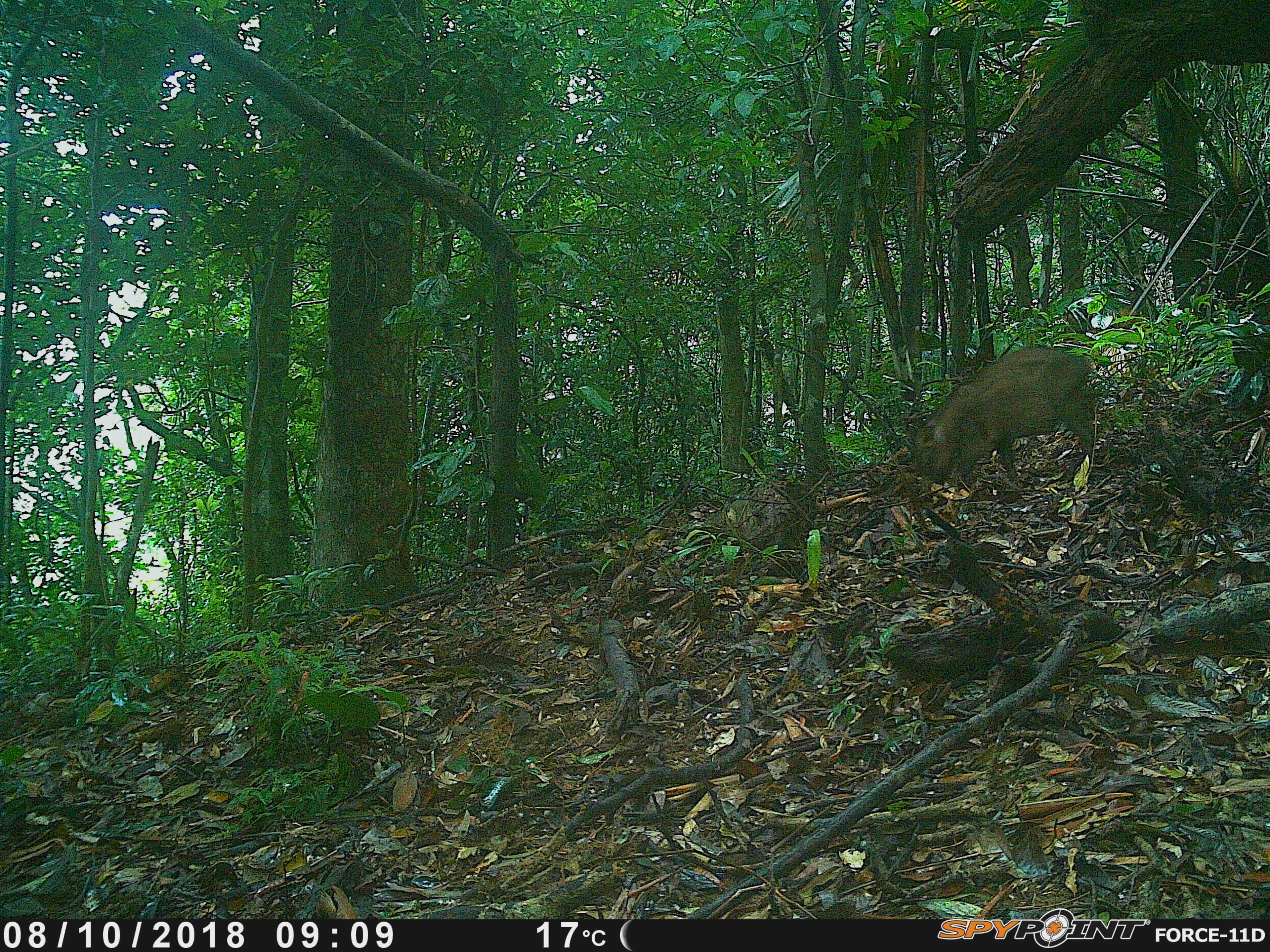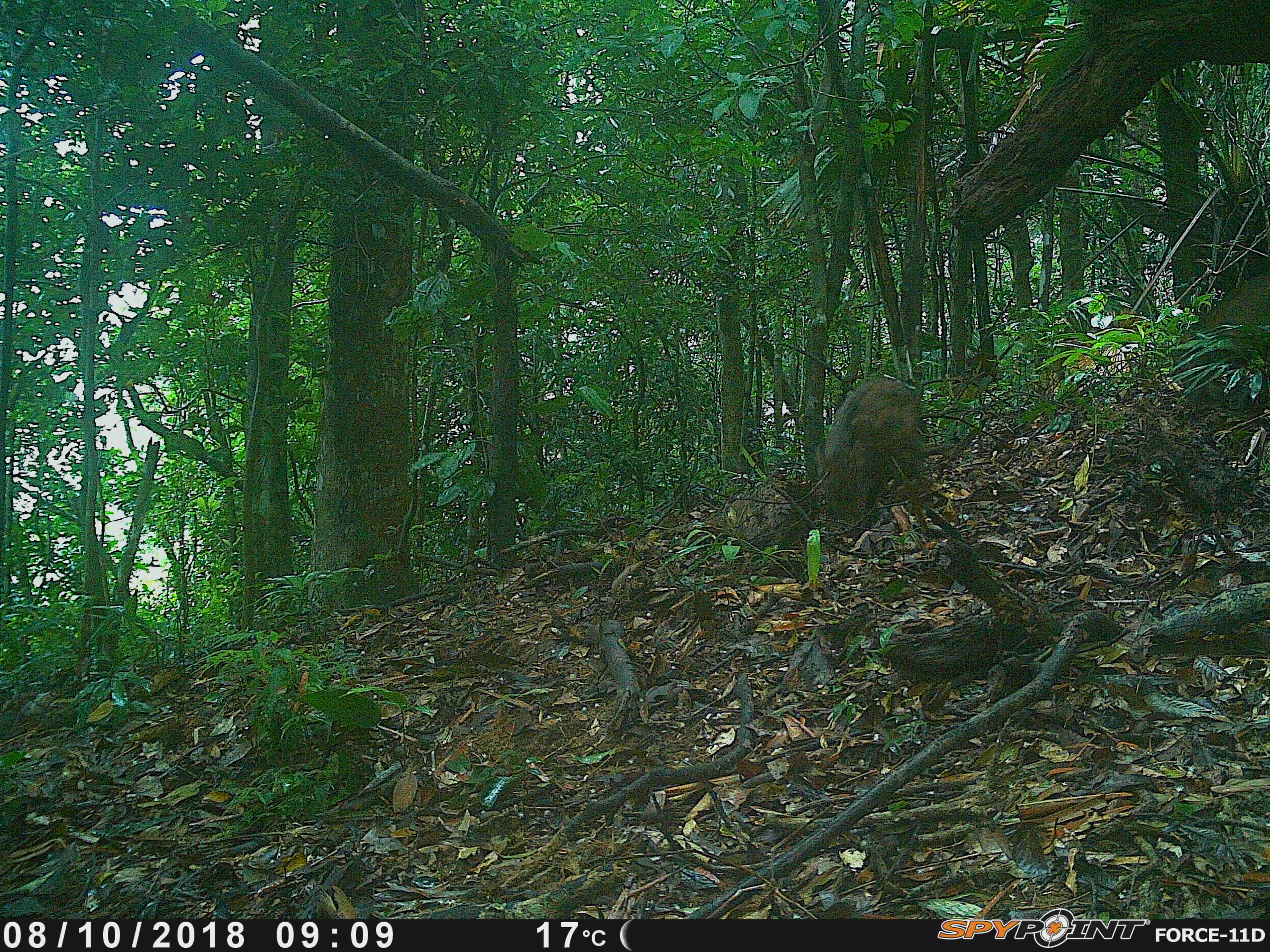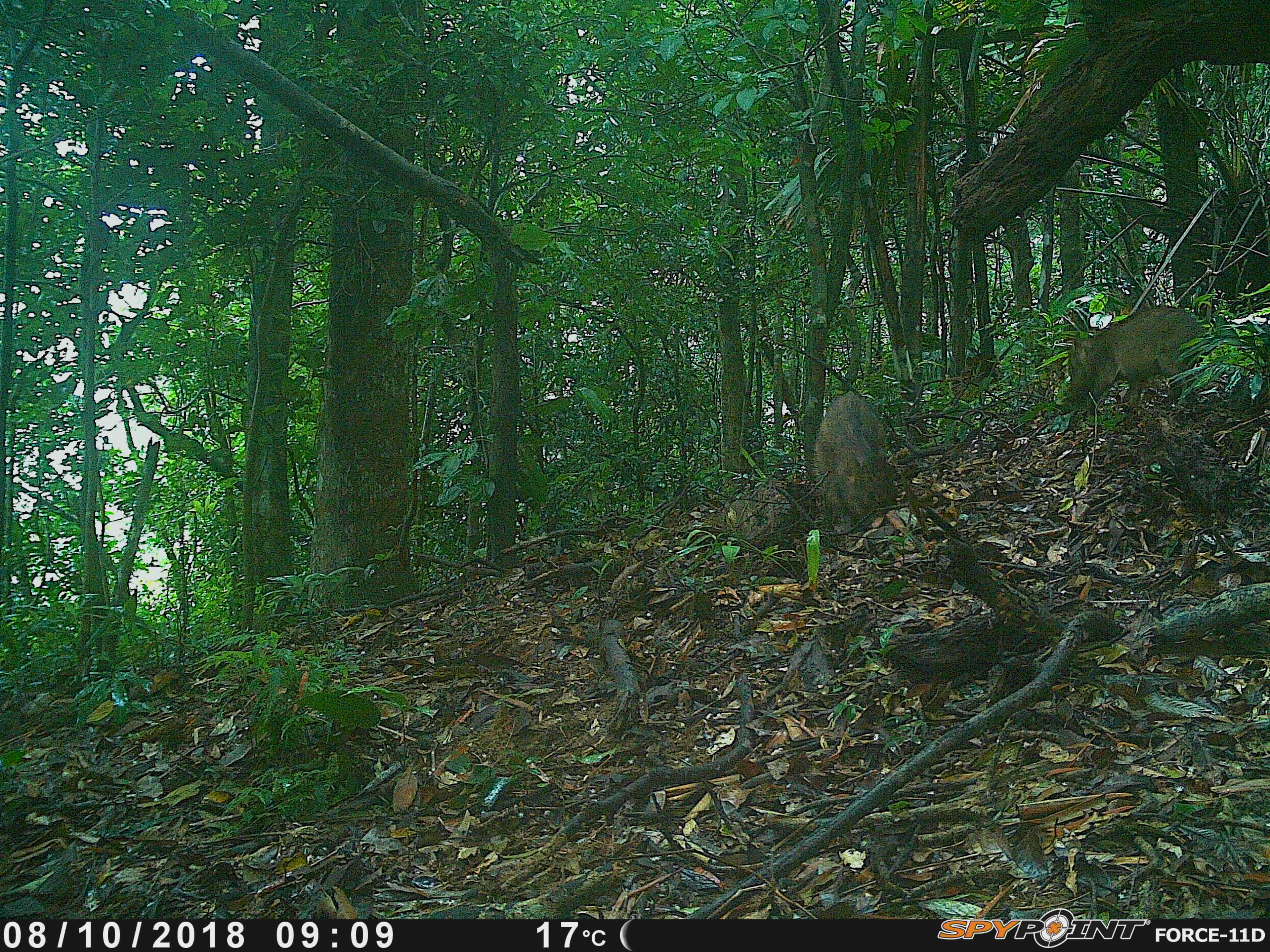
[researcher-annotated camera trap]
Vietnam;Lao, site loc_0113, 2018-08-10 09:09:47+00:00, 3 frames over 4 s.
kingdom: Animalia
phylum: Chordata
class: Mammalia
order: Artiodactyla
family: Suidae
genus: Sus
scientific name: Sus scrofa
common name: eurasian wild pig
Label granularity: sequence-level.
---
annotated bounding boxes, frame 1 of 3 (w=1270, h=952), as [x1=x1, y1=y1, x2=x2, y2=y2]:
eurasian wild pig: [x1=913, y1=344, x2=1098, y2=484]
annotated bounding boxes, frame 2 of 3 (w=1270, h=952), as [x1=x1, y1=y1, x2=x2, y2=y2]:
eurasian wild pig: [x1=814, y1=376, x2=928, y2=524]; [x1=1173, y1=272, x2=1270, y2=404]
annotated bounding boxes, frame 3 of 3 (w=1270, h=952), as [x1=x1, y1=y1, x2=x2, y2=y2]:
eurasian wild pig: [x1=1068, y1=304, x2=1205, y2=411]; [x1=811, y1=393, x2=898, y2=521]